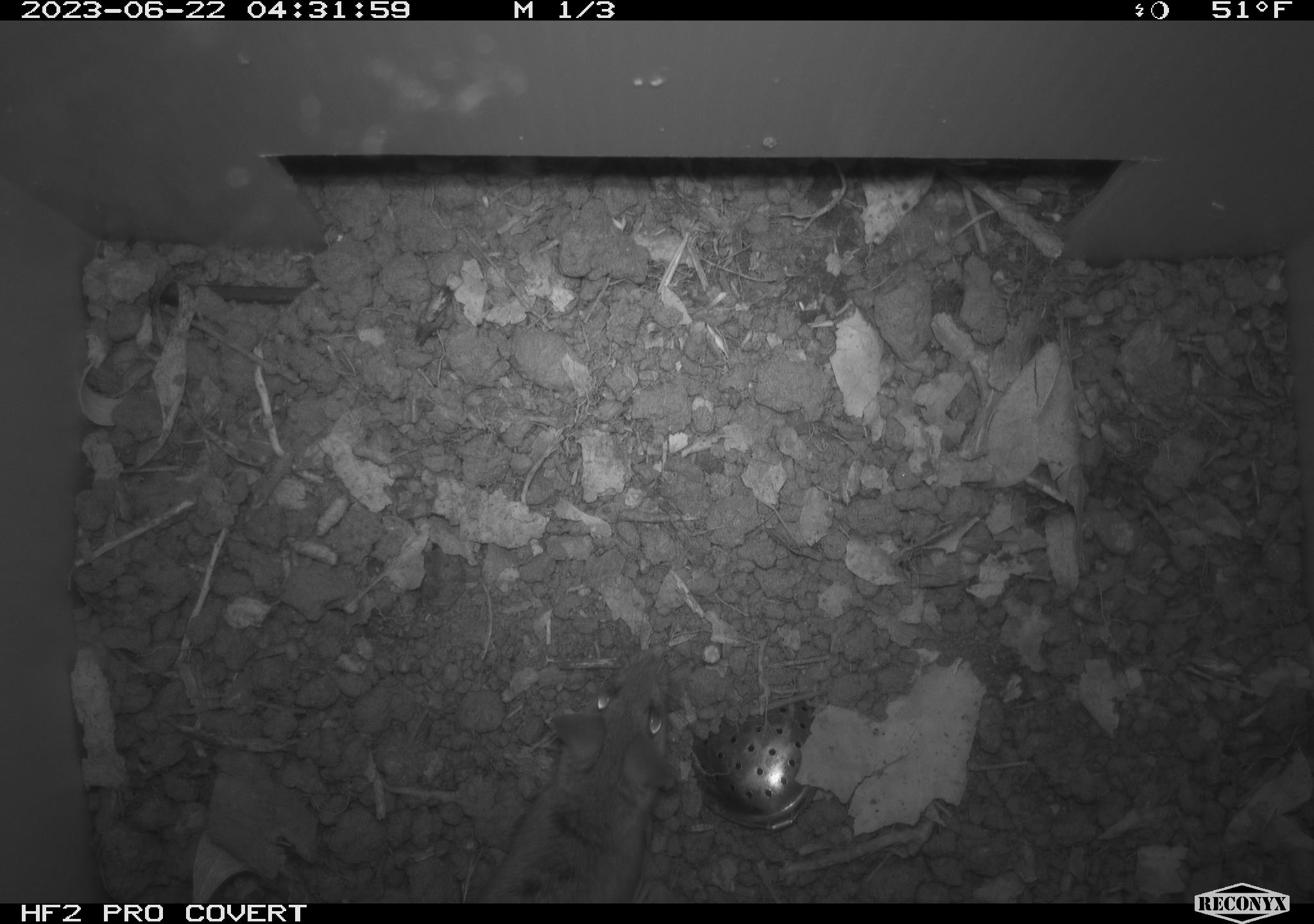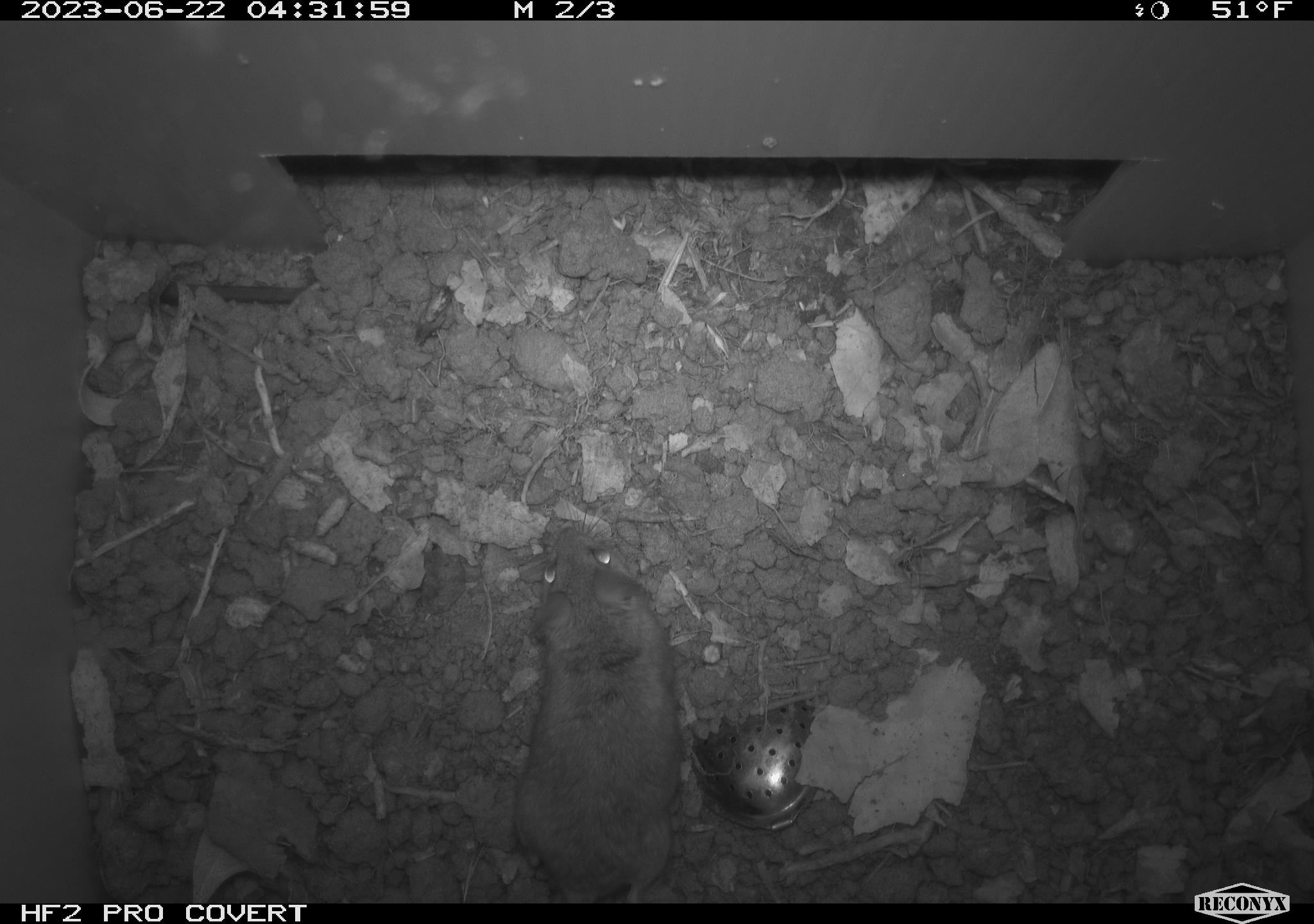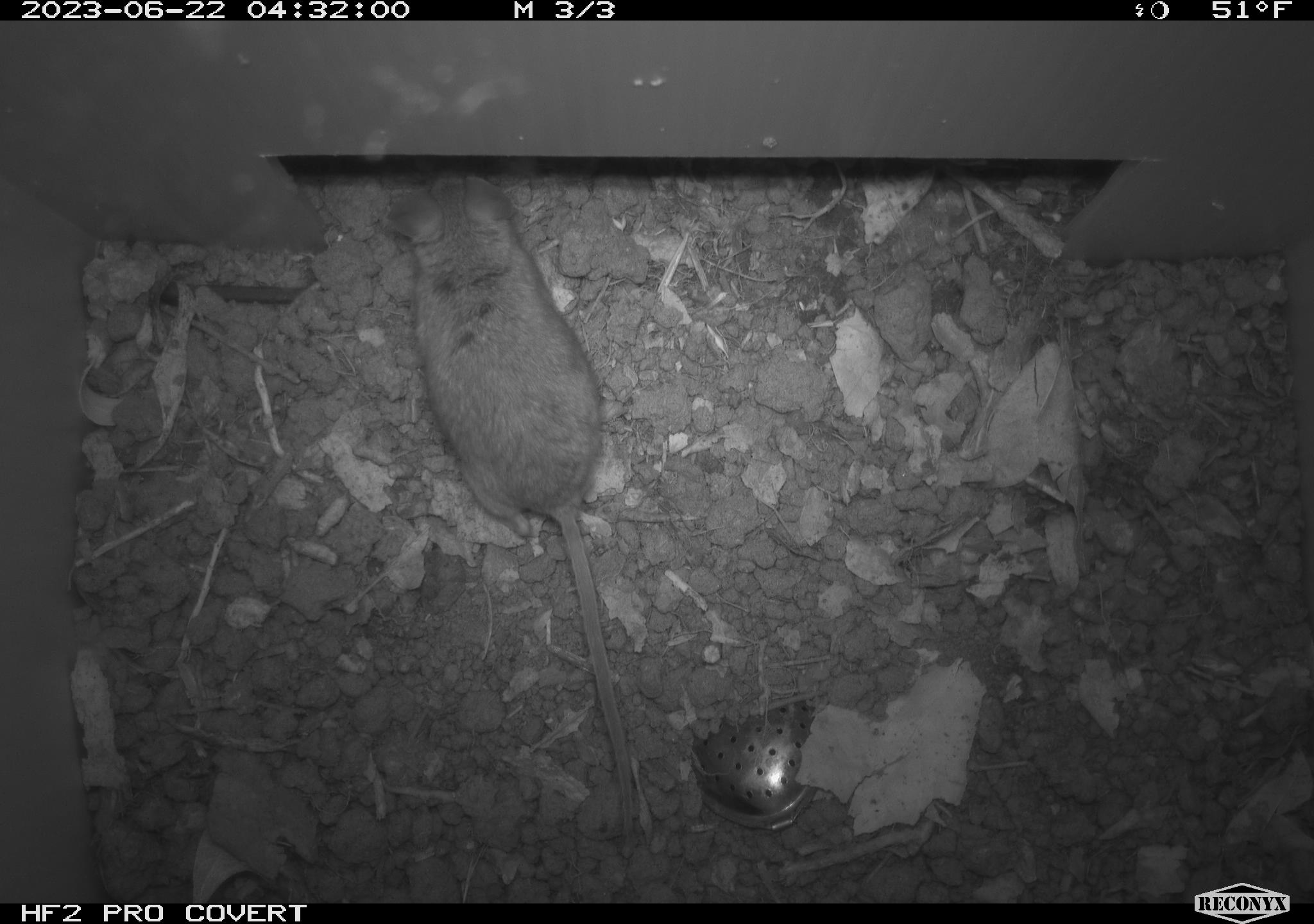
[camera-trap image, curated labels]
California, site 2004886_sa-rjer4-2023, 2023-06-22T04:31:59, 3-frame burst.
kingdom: Animalia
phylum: Chordata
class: Mammalia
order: Rodentia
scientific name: Rodentia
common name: mouse species